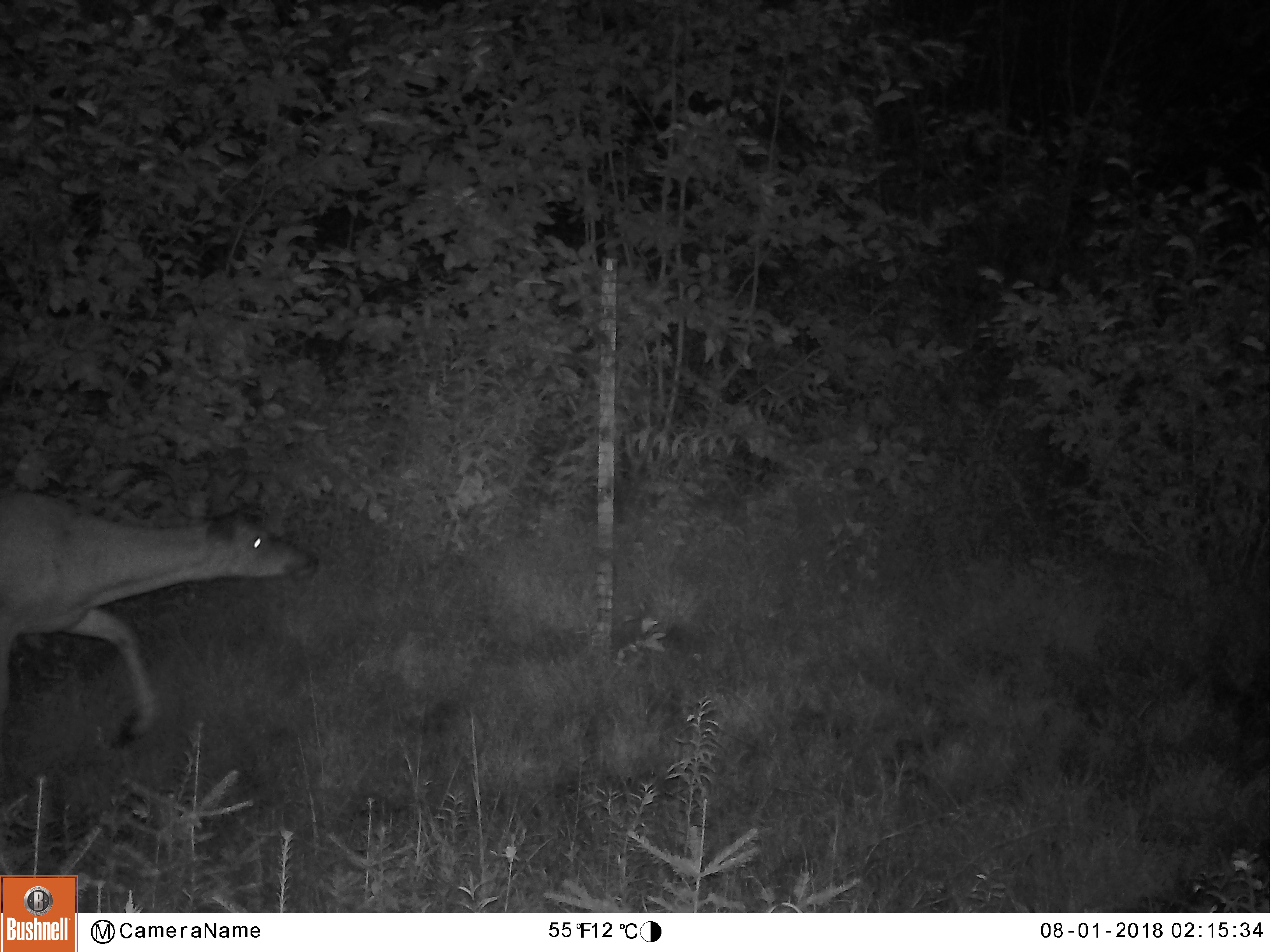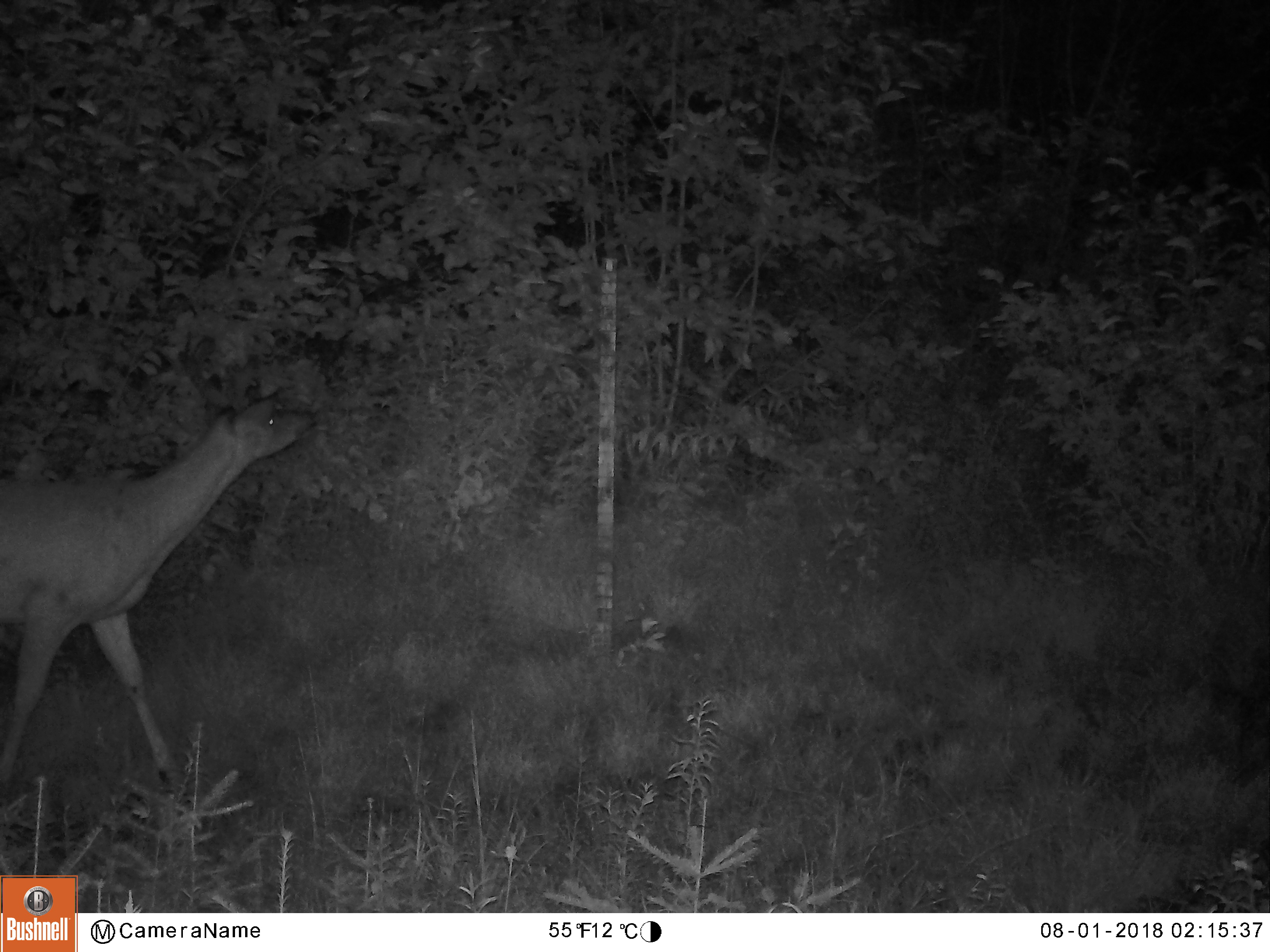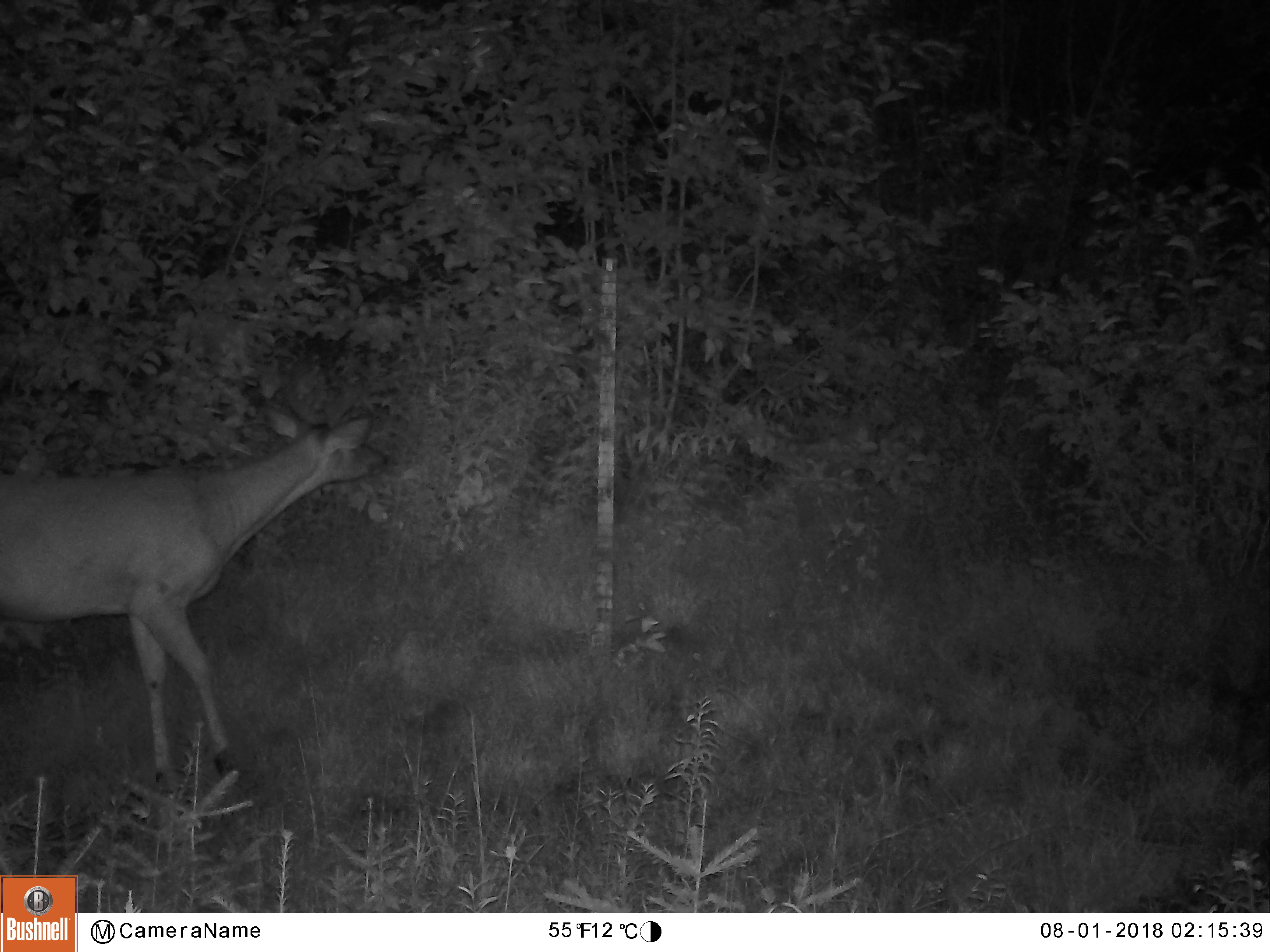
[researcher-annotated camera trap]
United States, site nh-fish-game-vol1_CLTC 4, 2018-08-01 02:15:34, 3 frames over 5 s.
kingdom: Animalia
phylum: Chordata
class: Mammalia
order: Artiodactyla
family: Cervidae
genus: Odocoileus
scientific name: Odocoileus virginianus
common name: white-tailed deer